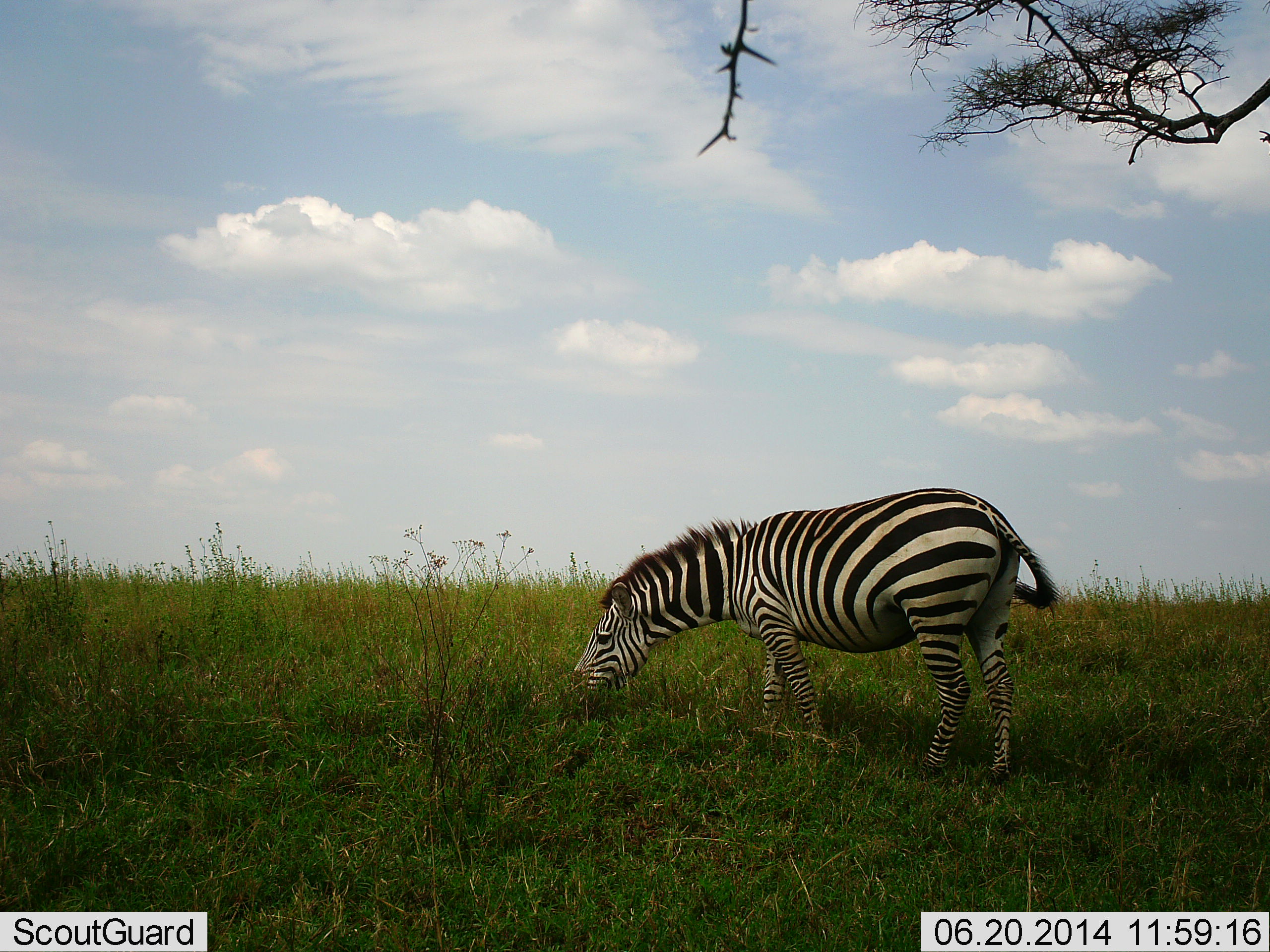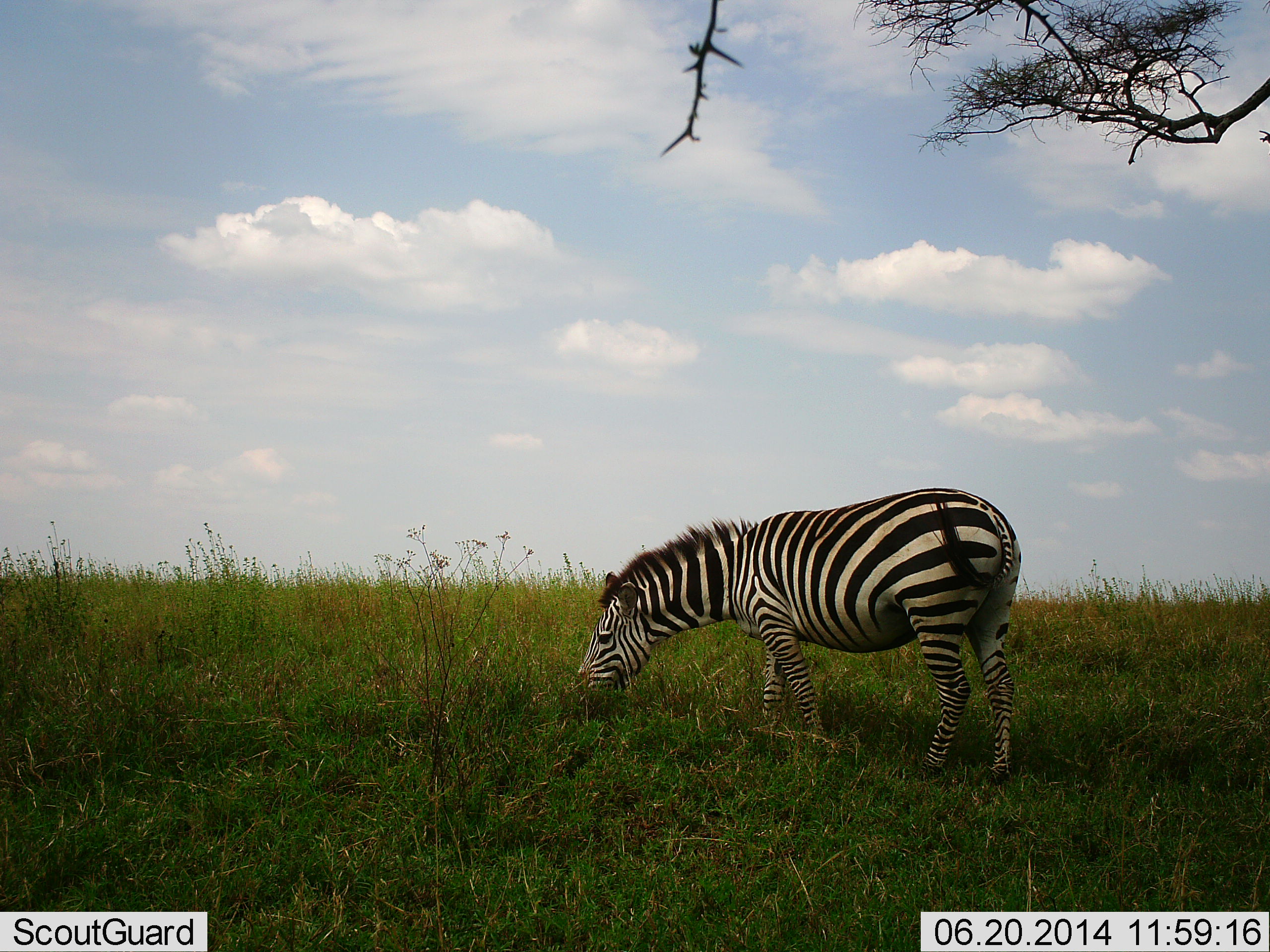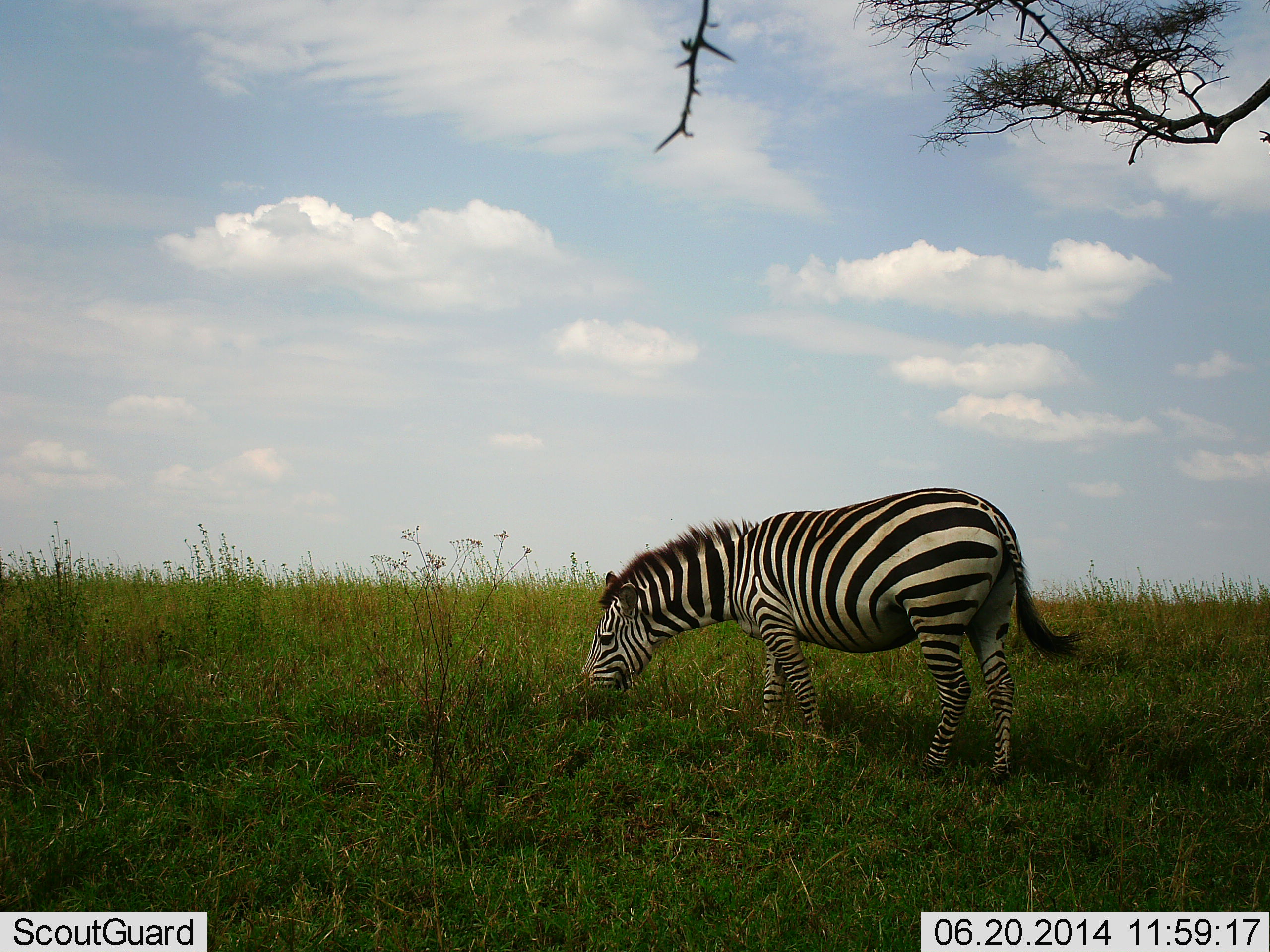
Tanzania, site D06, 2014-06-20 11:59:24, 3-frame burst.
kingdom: Animalia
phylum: Chordata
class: Mammalia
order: Perissodactyla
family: Equidae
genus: Equus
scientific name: Equus quagga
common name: plains zebra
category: zebra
Zebra (plains zebra) (Equus quagga), count 1. Behavior (volunteer vote fractions): standing 0%, resting 0%, moving 10%, interacting 0%. Young present (vote fraction): 0%. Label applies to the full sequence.